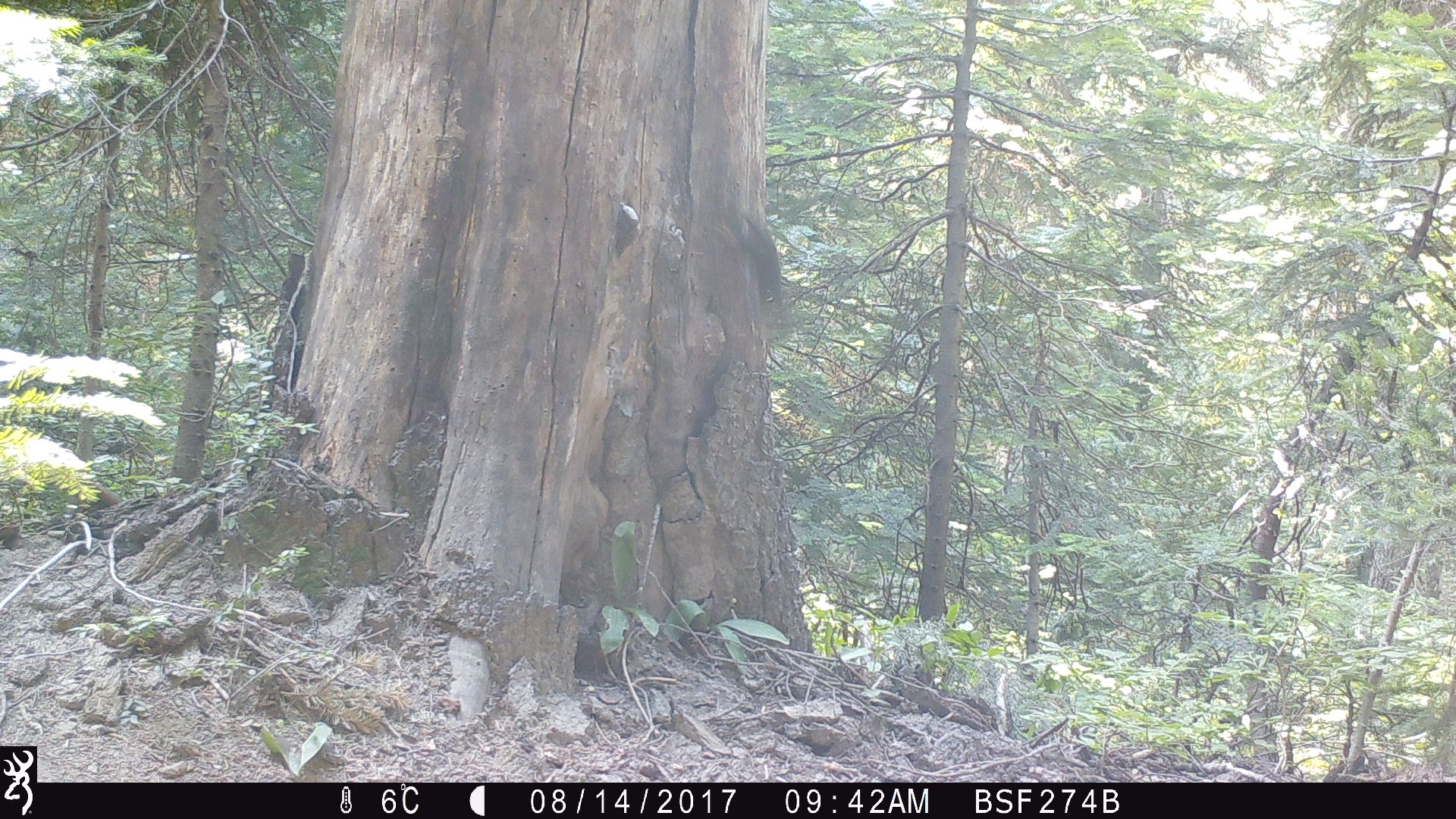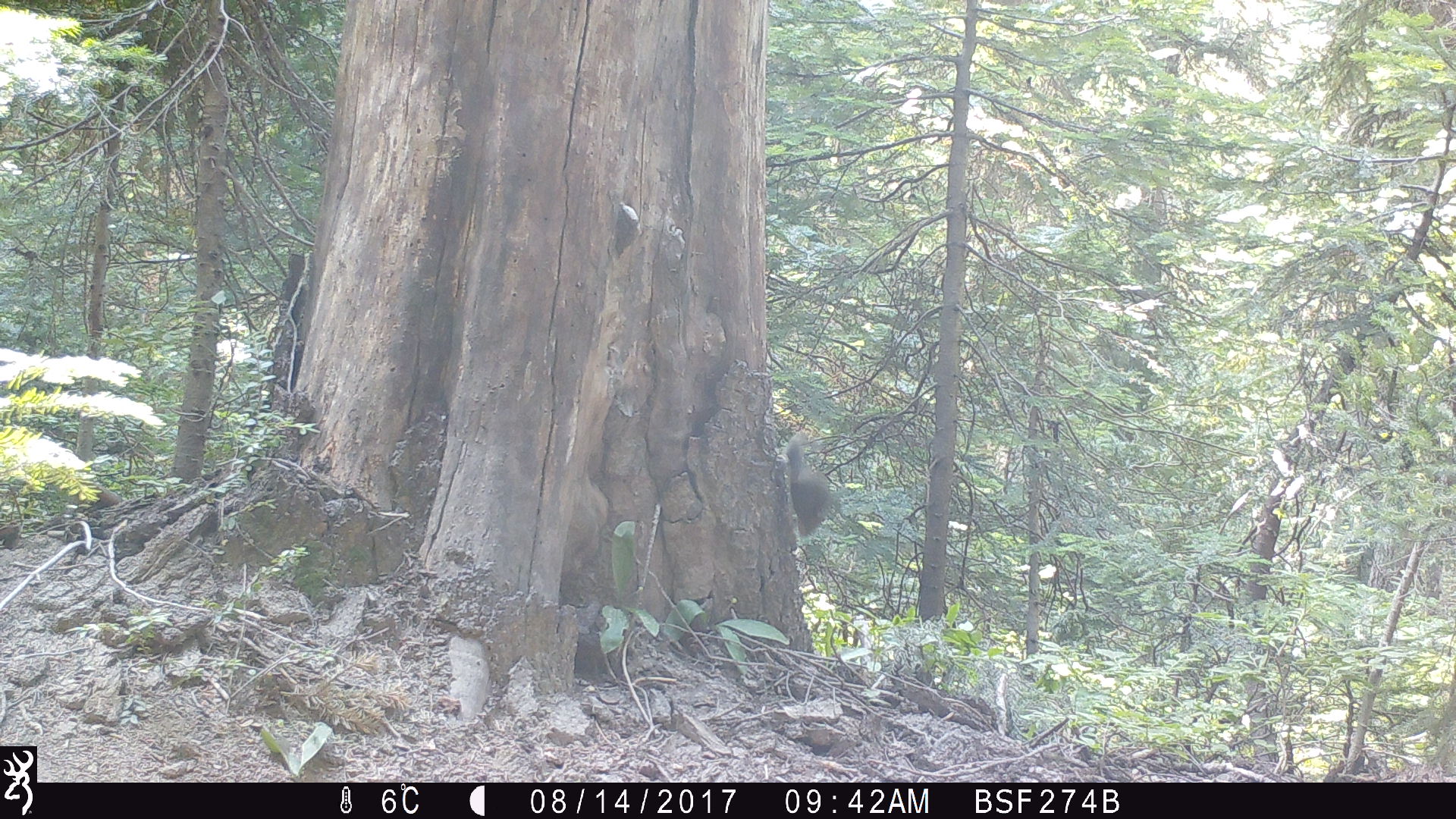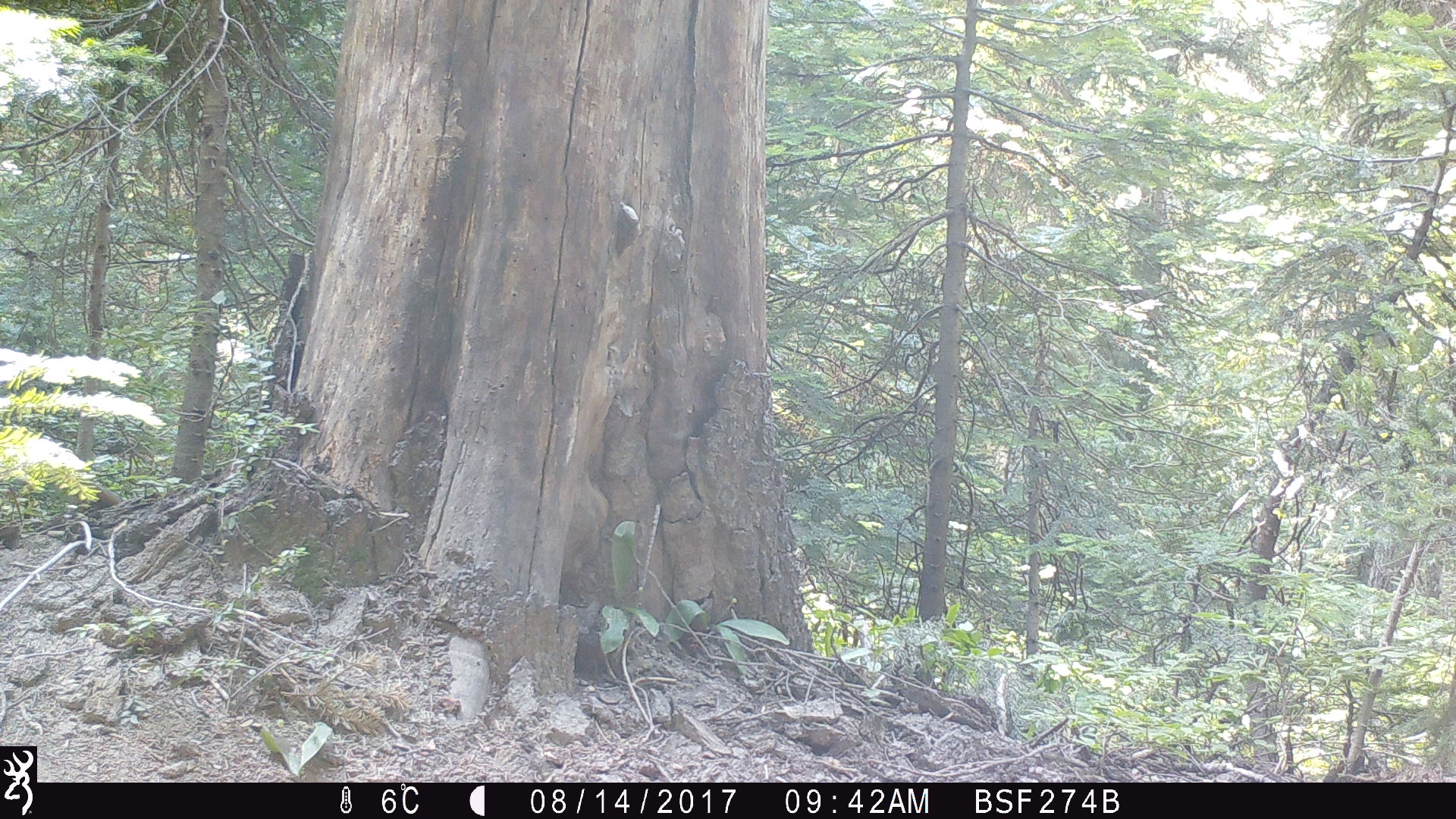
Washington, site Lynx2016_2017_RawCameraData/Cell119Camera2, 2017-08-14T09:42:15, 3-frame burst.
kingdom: Animalia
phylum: Chordata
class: Mammalia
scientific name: Mammalia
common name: small mammal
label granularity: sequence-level